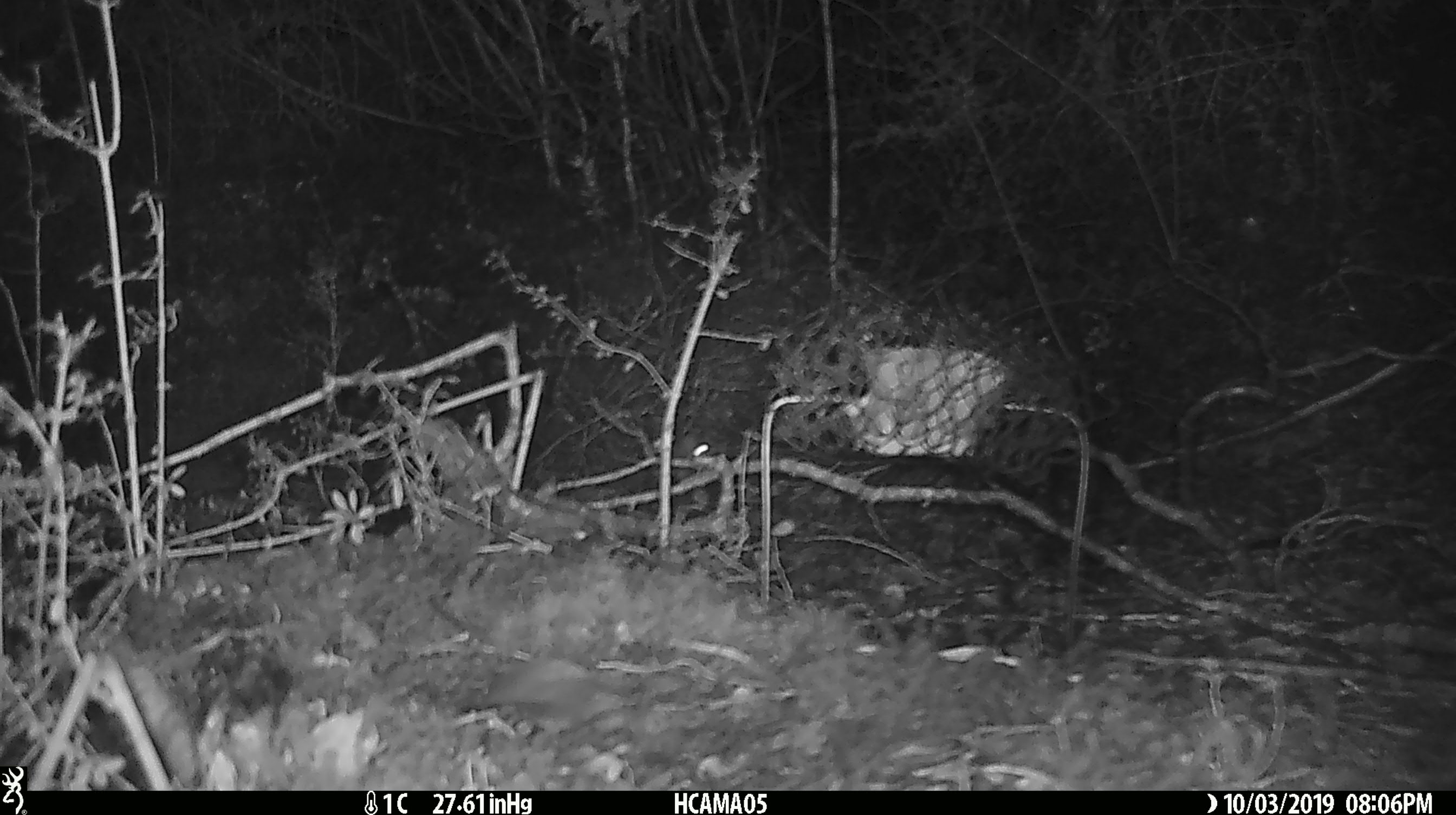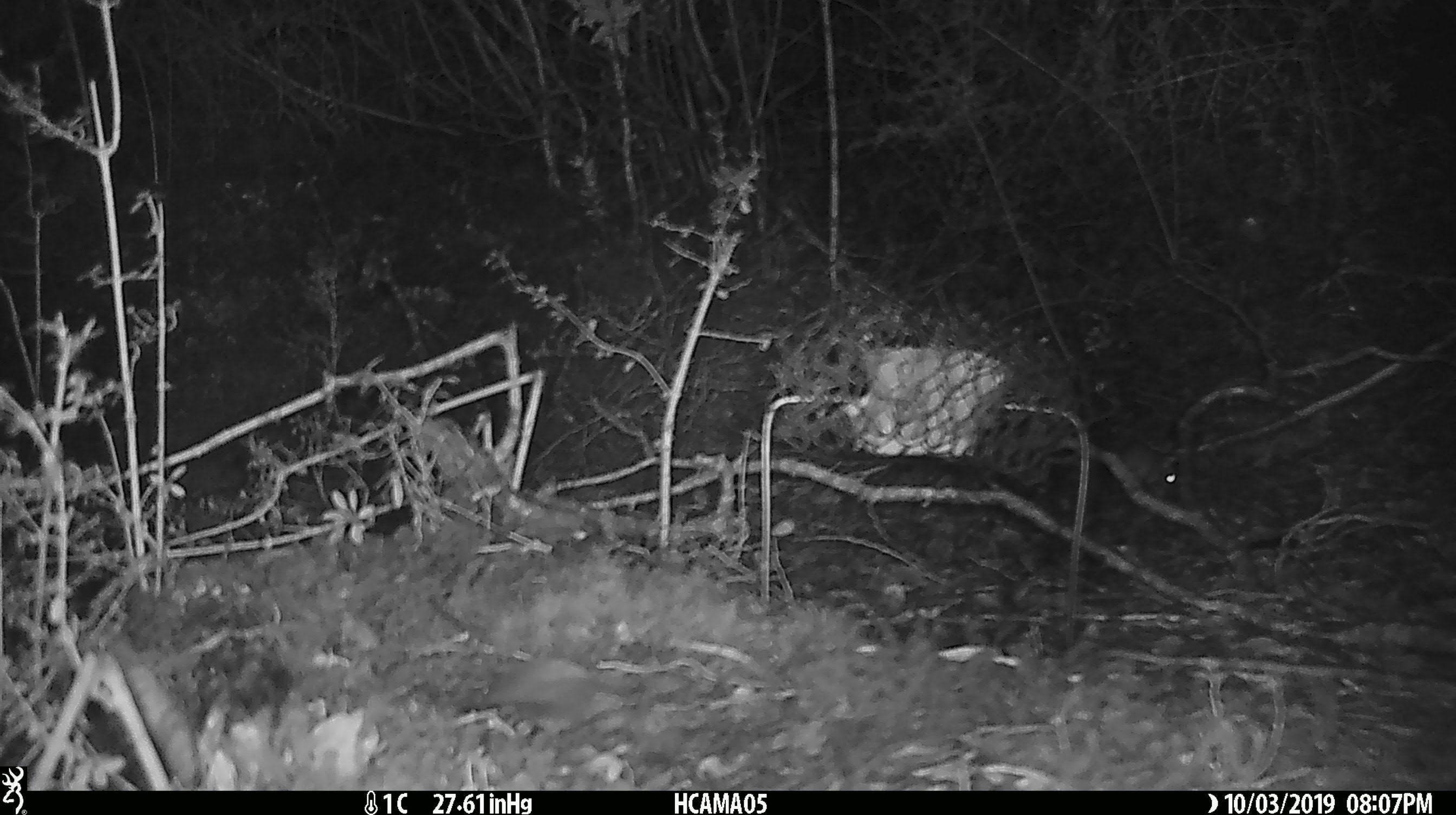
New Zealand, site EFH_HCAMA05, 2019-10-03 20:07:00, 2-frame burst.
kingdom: Animalia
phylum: Chordata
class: Mammalia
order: Rodentia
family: Muridae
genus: Mus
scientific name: Mus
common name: mouse